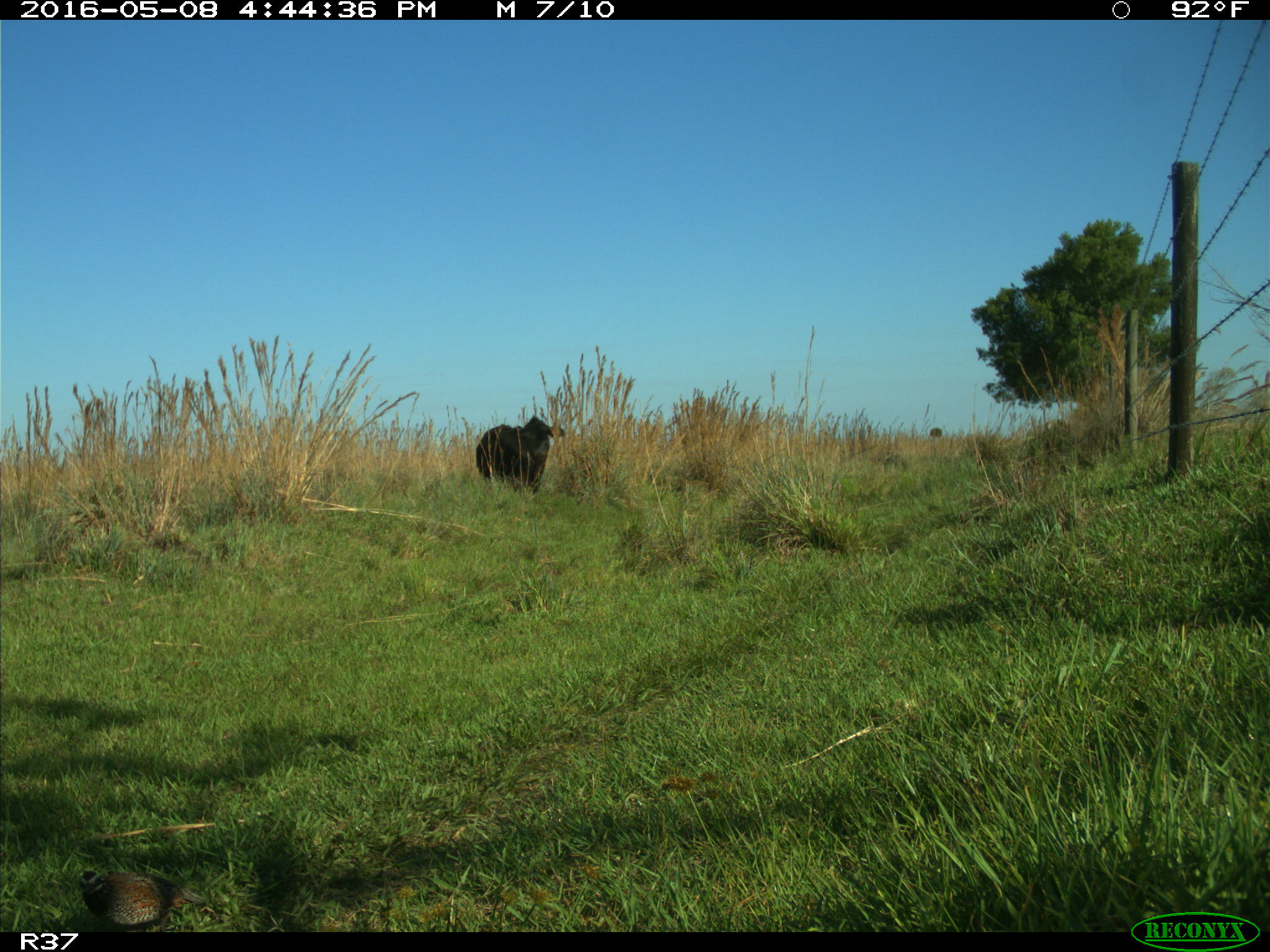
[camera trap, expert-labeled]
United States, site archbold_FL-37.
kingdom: Animalia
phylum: Chordata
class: Mammalia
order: Artiodactyla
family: Bovidae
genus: Bos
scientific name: Bos taurus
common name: domestic cow